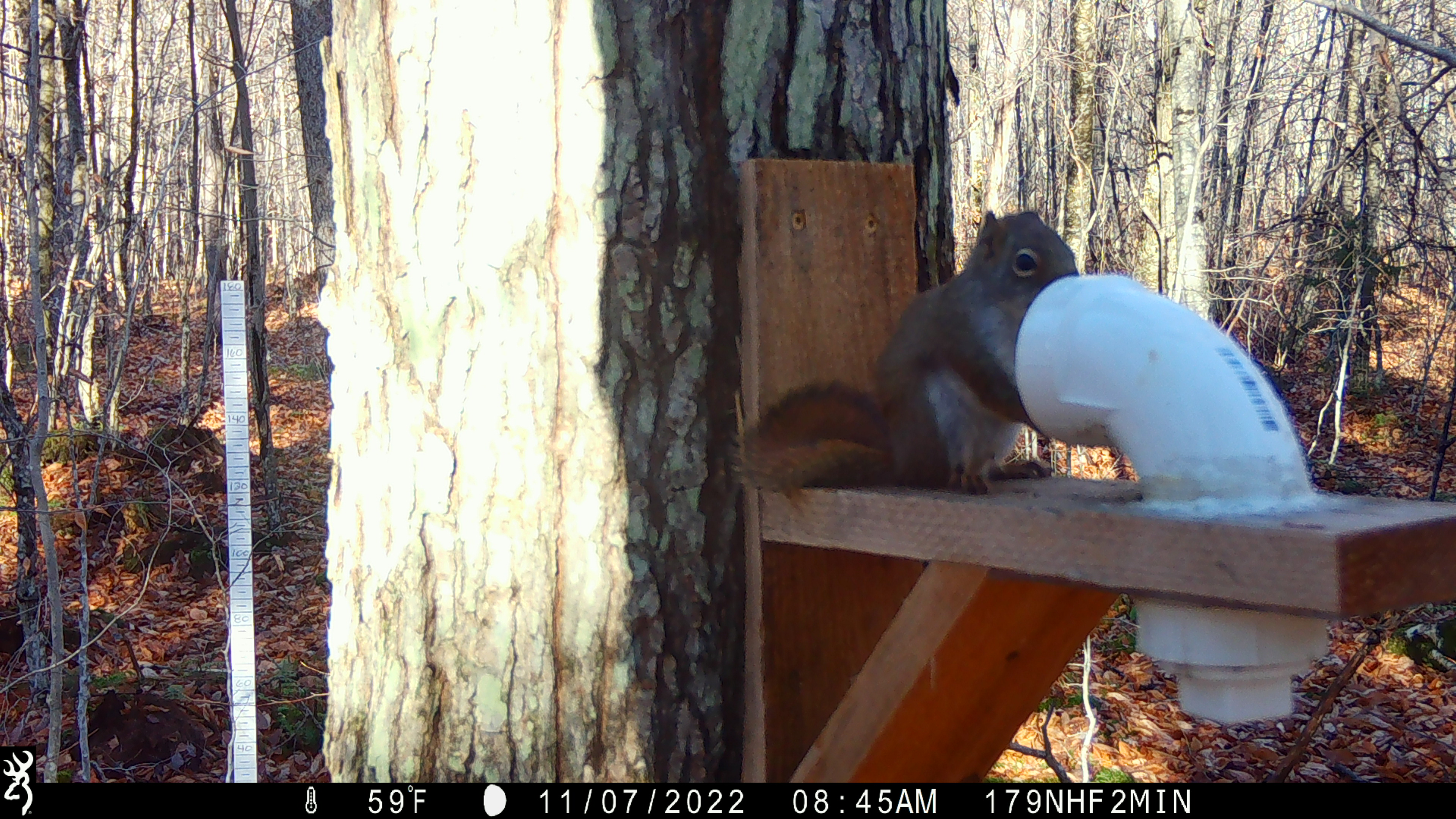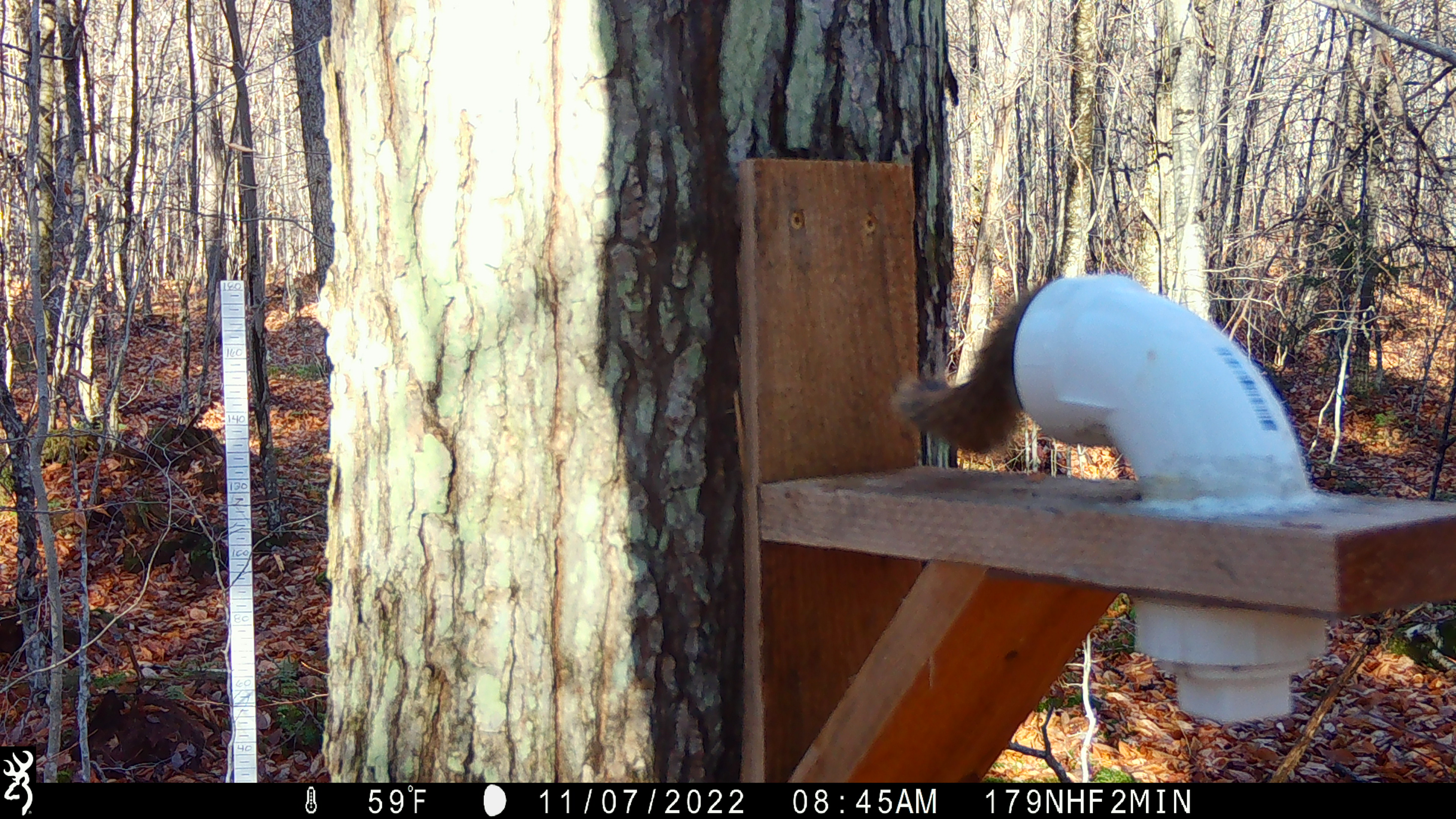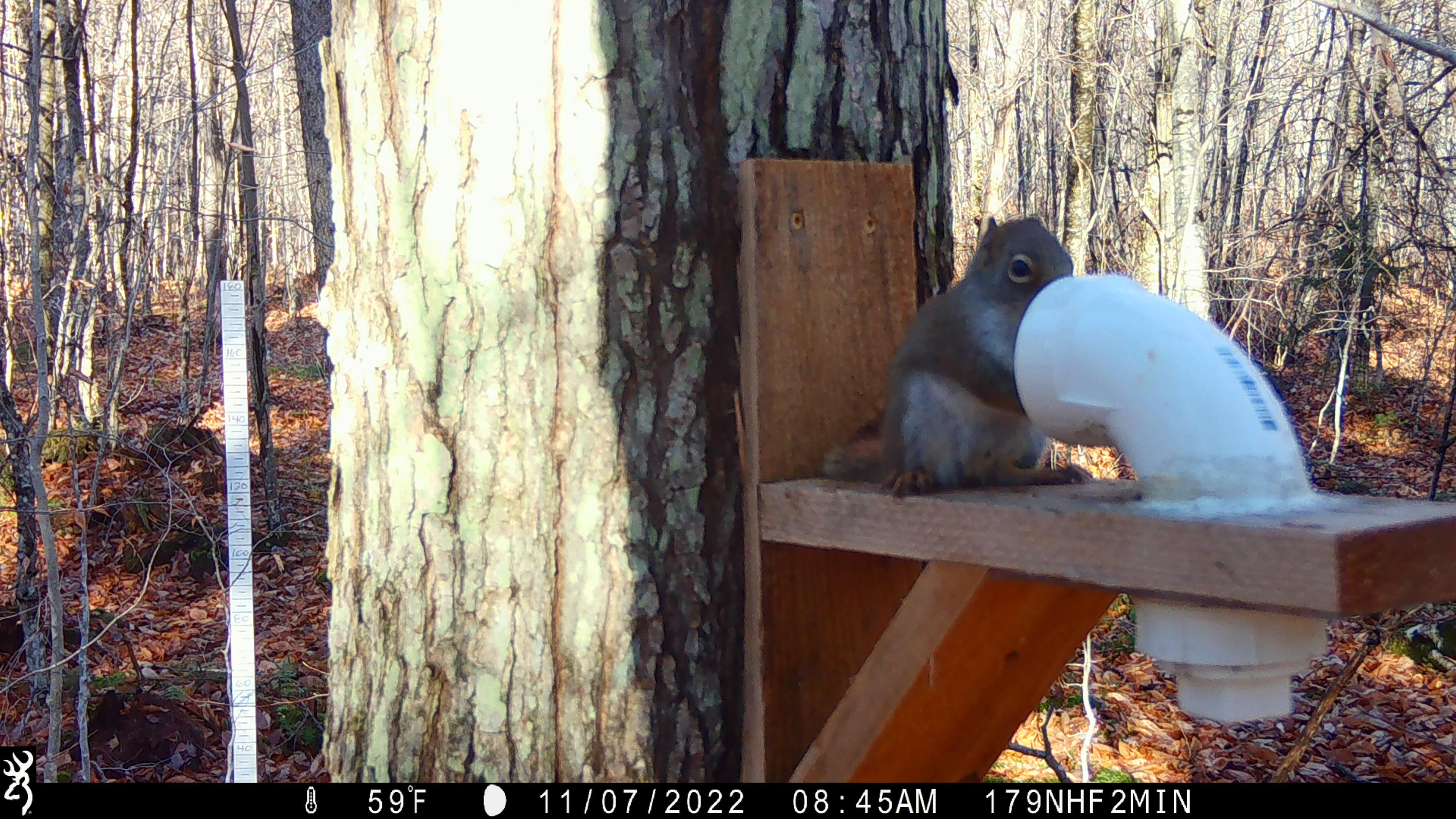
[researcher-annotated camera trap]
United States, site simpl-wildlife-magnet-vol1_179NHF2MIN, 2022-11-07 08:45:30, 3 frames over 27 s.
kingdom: Animalia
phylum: Chordata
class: Mammalia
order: Rodentia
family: Sciuridae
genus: Tamiasciurus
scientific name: Tamiasciurus hudsonicus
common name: red squirrel